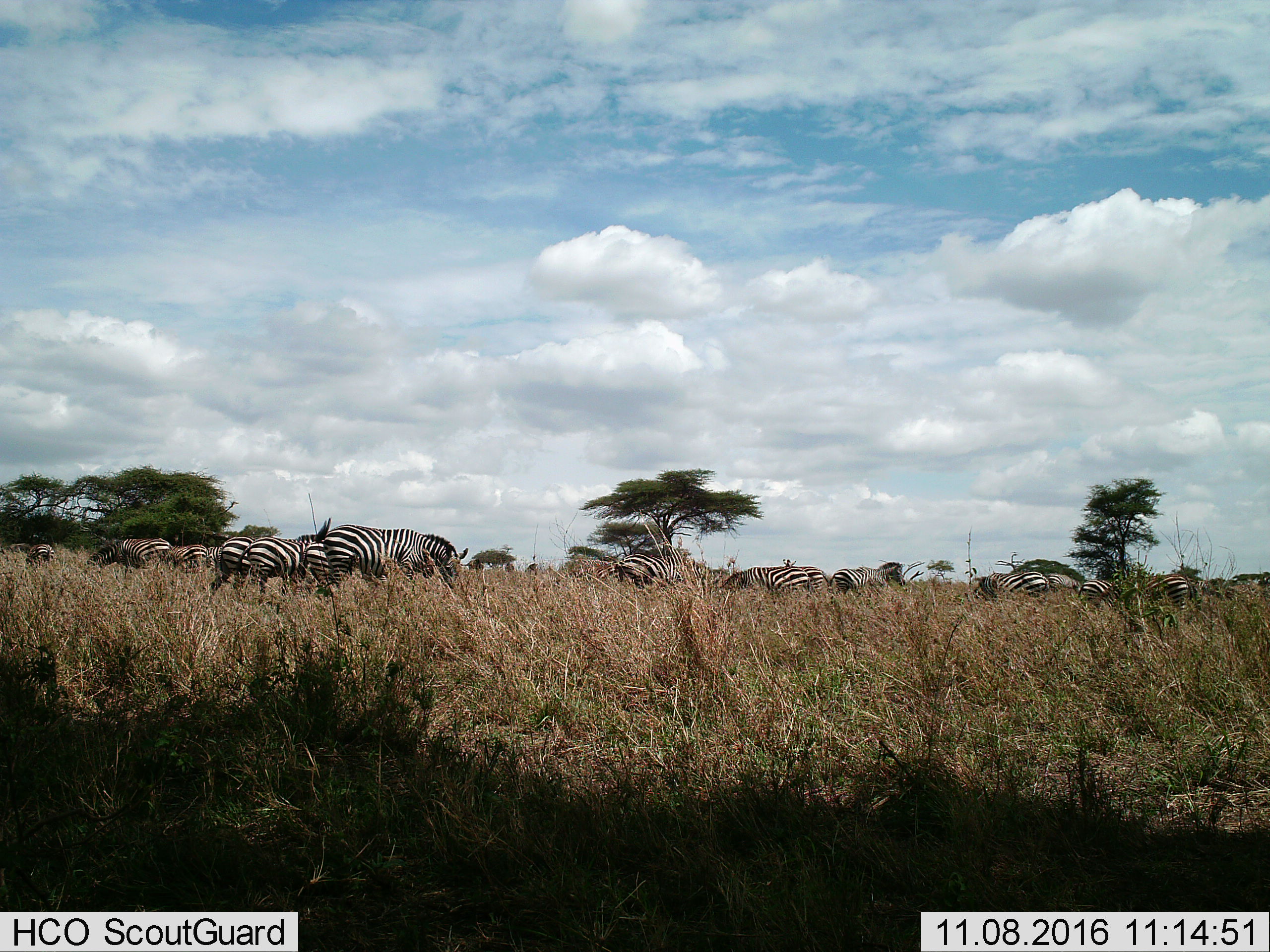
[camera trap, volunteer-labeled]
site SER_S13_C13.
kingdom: Animalia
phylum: Chordata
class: Mammalia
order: Perissodactyla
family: Equidae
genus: Equus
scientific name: Equus quagga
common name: plains zebra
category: zebraplains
Zebraplains (plains zebra) (Equus quagga), count 11-50. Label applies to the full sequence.